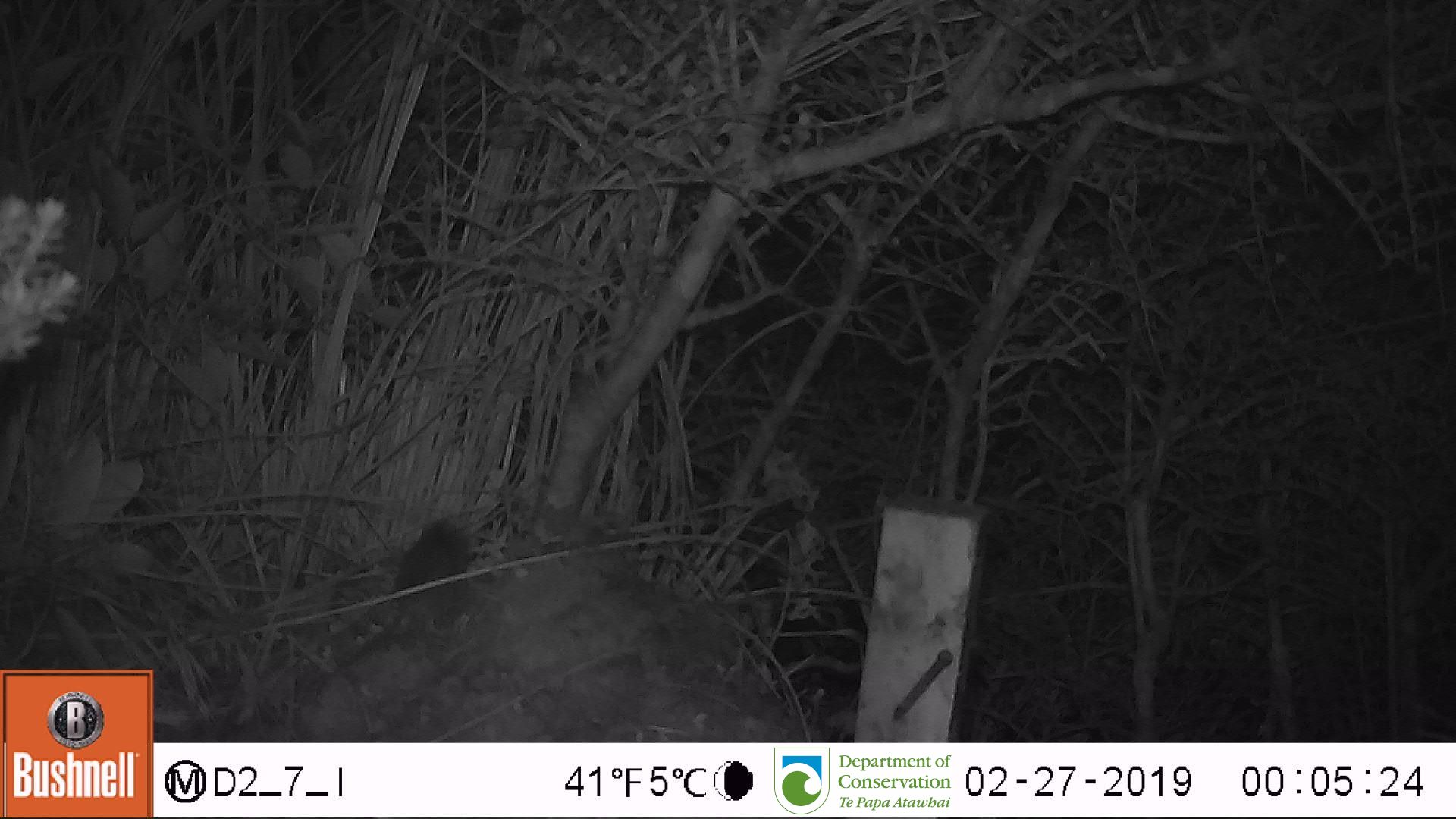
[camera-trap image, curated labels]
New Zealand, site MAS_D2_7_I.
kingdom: Animalia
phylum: Chordata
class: Mammalia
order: Rodentia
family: Muridae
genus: Mus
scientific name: Mus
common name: mouse